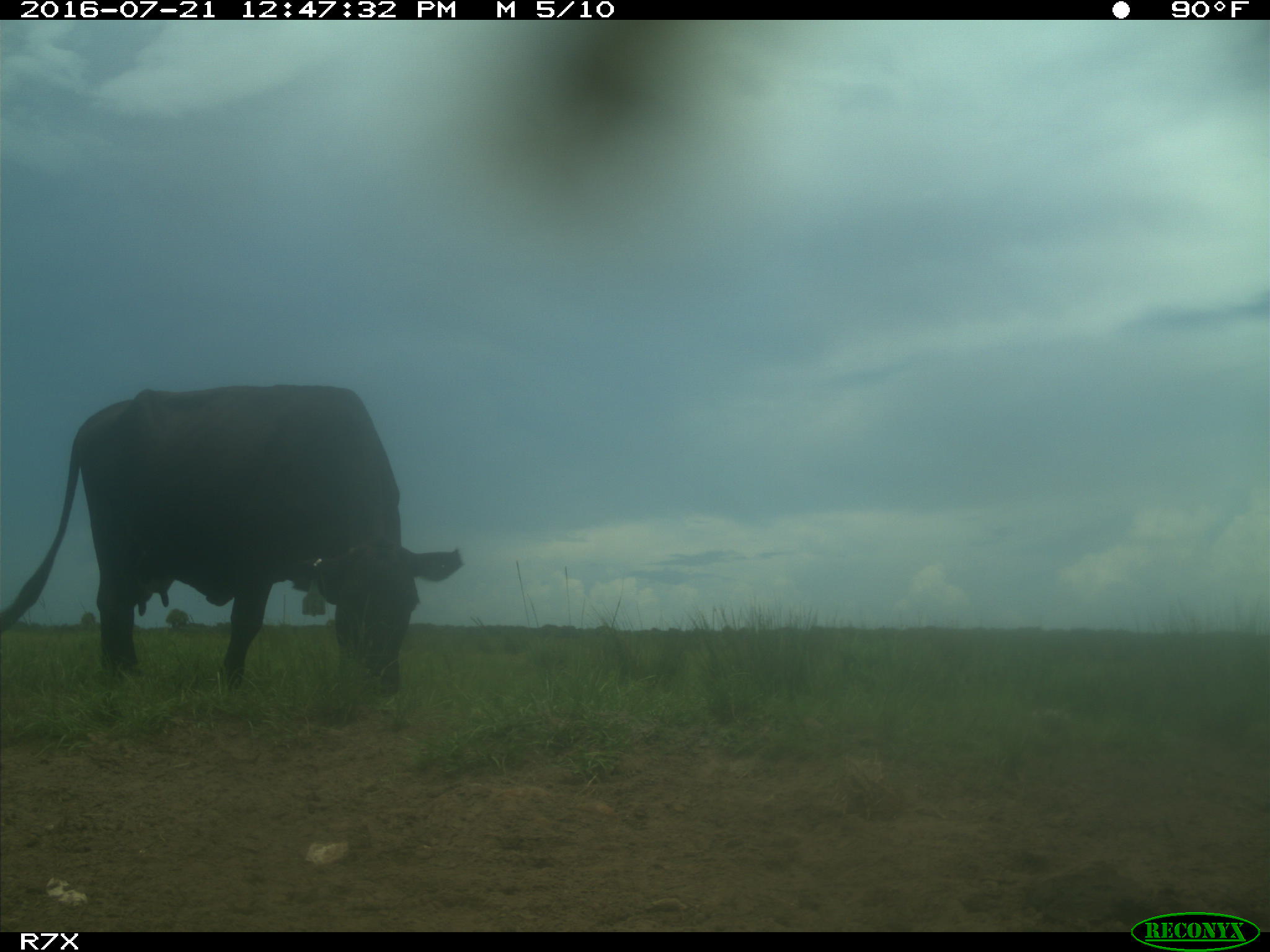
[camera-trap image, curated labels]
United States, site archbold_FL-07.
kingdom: Animalia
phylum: Chordata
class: Mammalia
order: Artiodactyla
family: Bovidae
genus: Bos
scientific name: Bos taurus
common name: domestic cow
Bos taurus (domestic cow).